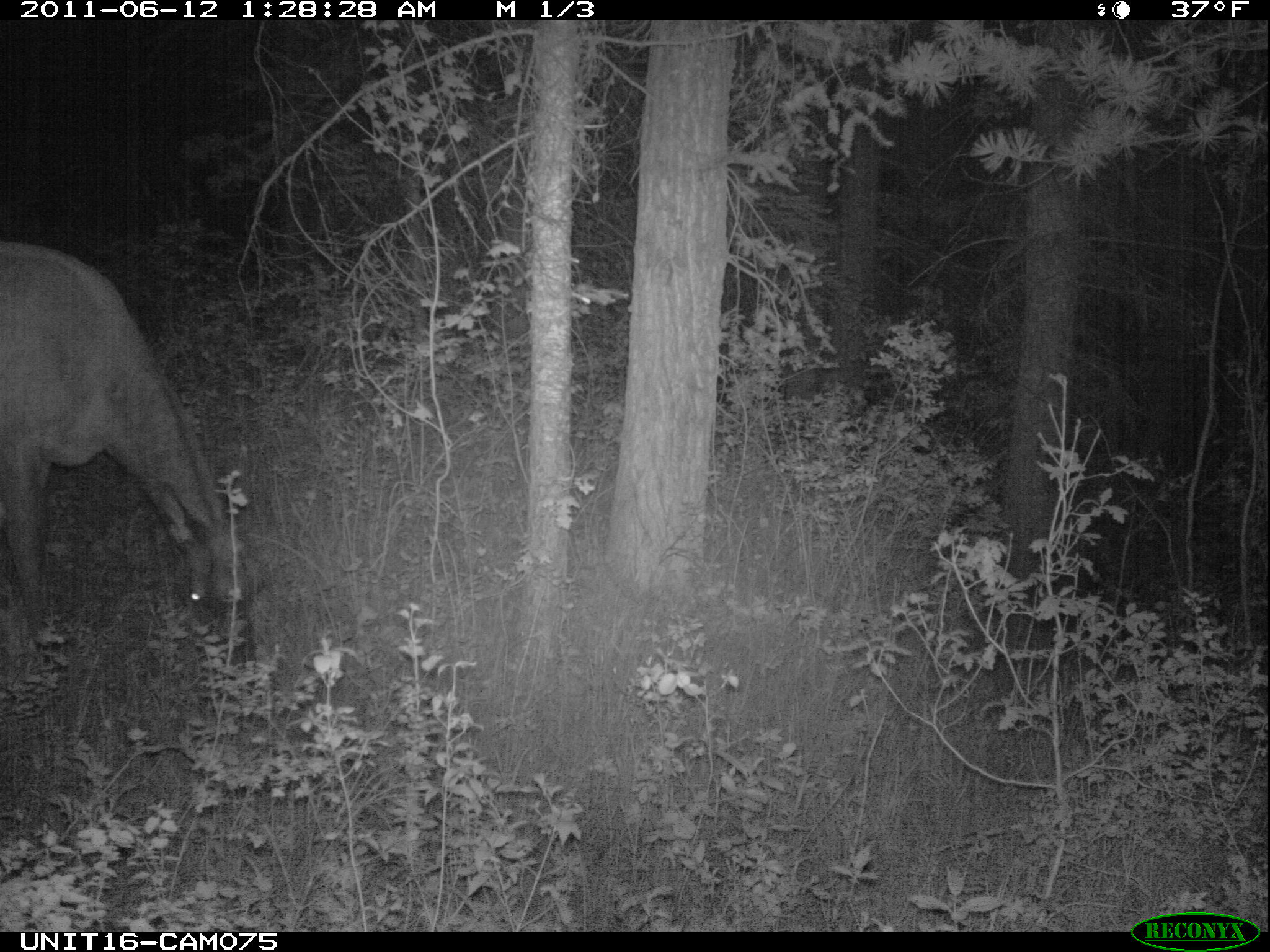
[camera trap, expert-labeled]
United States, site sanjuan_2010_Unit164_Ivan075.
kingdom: Animalia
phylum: Chordata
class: Mammalia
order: Artiodactyla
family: Cervidae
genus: Cervus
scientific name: Cervus elaphus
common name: red deer